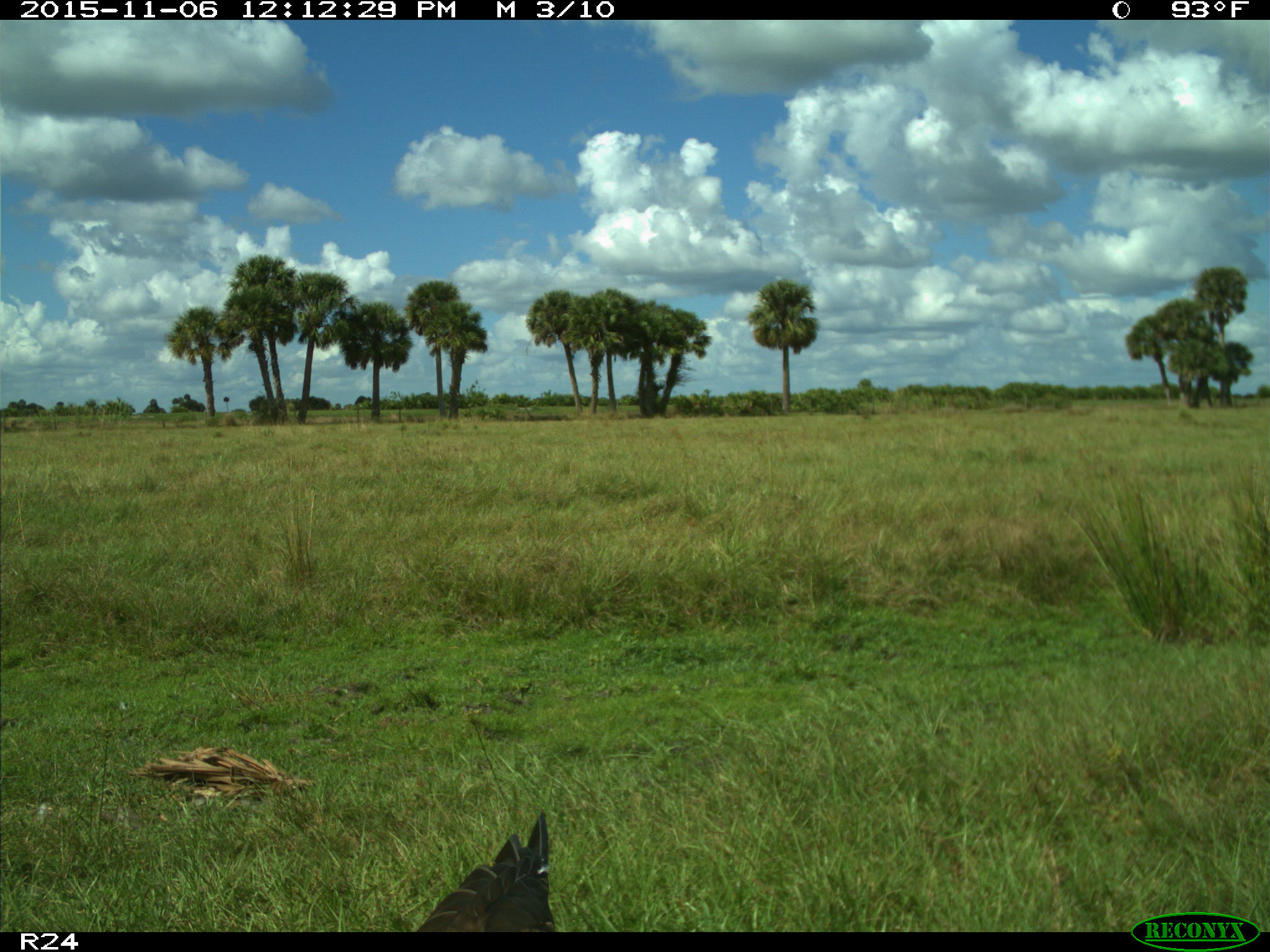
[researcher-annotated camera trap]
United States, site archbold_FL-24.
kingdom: Animalia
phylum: Chordata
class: Aves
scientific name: Aves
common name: birds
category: unidentified bird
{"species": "unidentified bird (birds) (Aves)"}